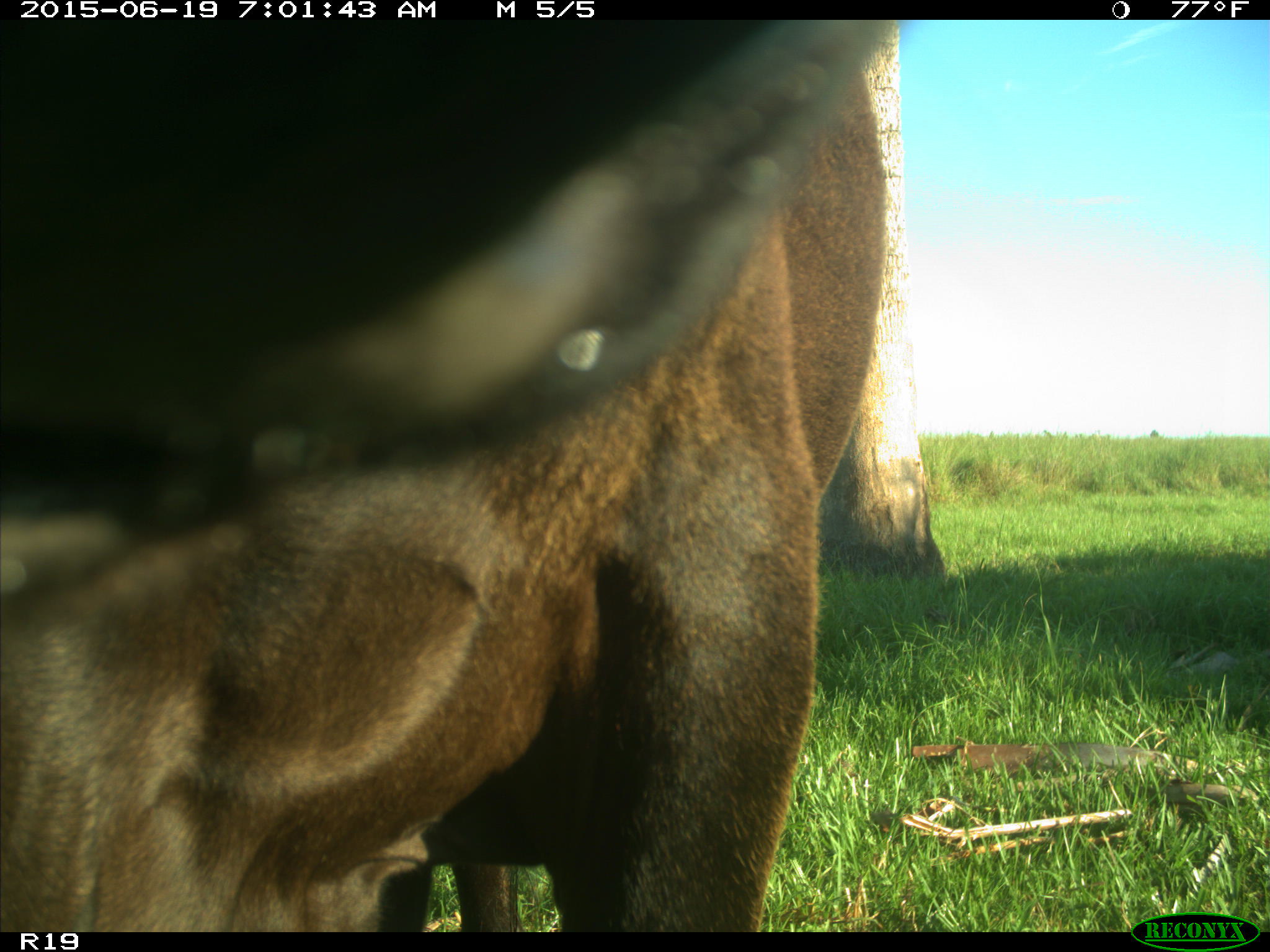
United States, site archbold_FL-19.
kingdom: Animalia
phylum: Chordata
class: Mammalia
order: Artiodactyla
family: Bovidae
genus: Bos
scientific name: Bos taurus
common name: domestic cow